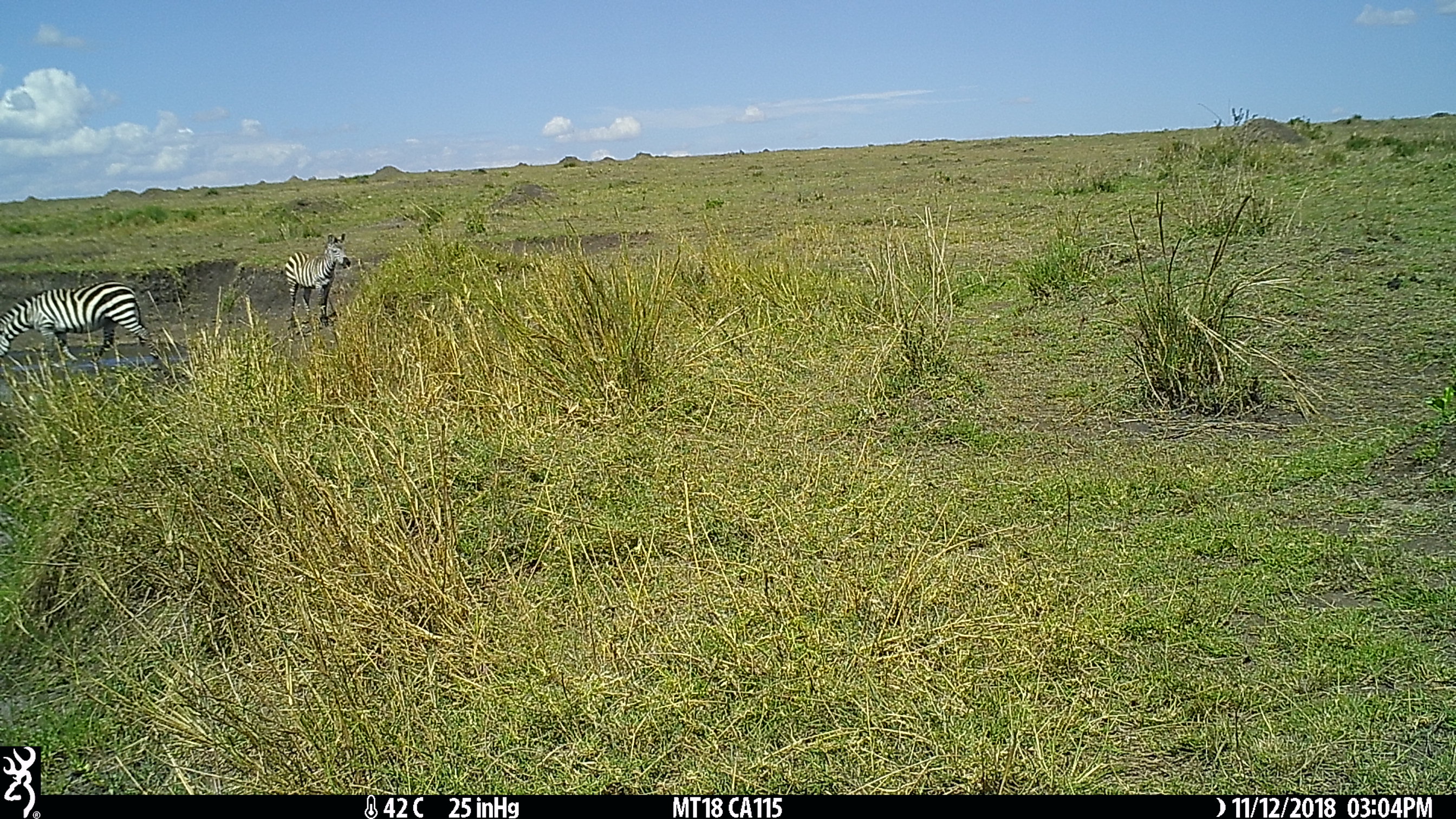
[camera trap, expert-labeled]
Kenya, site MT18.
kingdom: Animalia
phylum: Chordata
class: Mammalia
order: Perissodactyla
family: Equidae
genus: Equus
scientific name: Equus quagga burchellii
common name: burchell's zebra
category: zebra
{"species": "zebra (burchell's zebra) (Equus quagga burchellii)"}